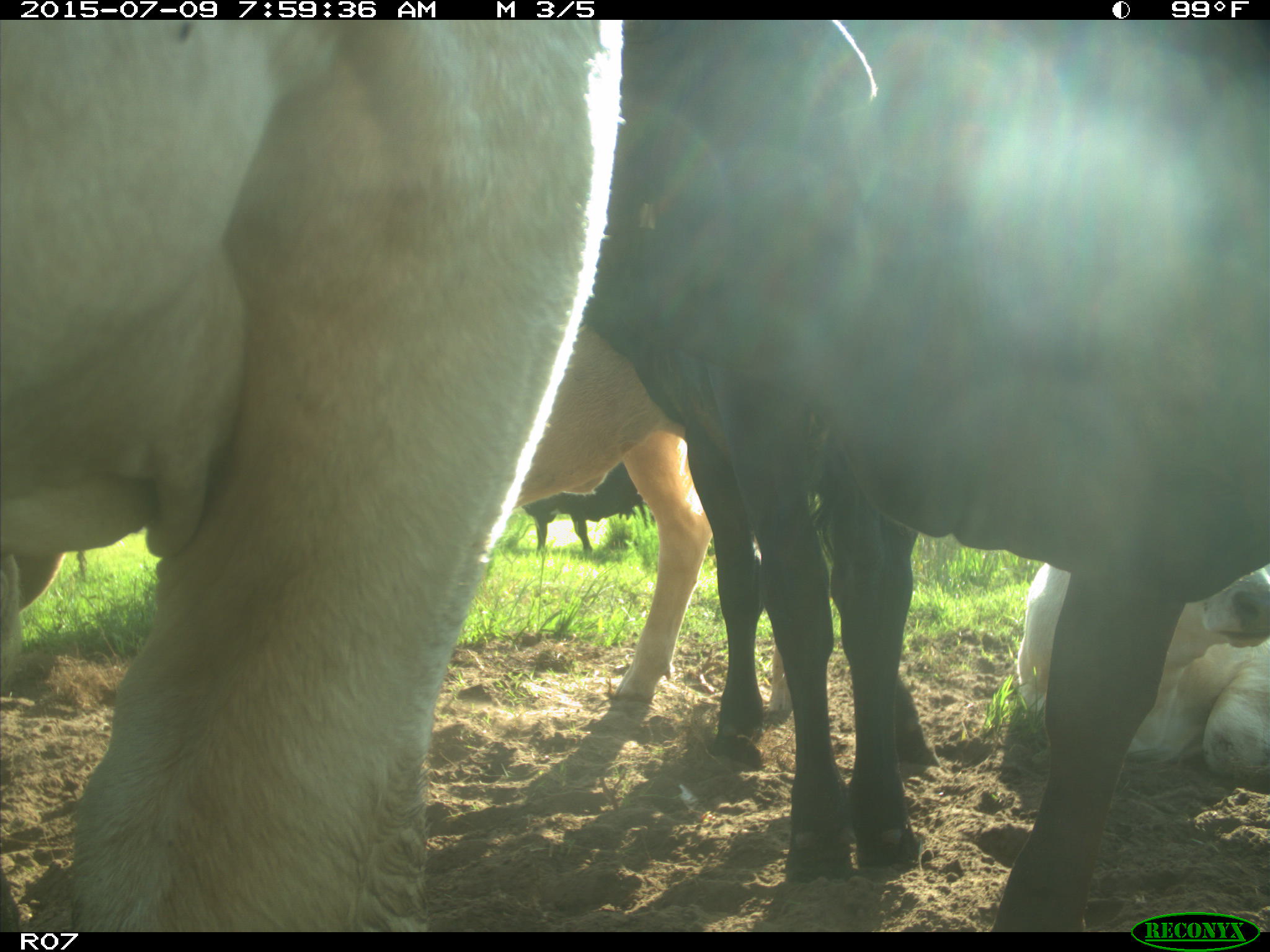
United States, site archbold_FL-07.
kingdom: Animalia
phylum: Chordata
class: Mammalia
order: Artiodactyla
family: Bovidae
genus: Bos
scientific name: Bos taurus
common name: domestic cow